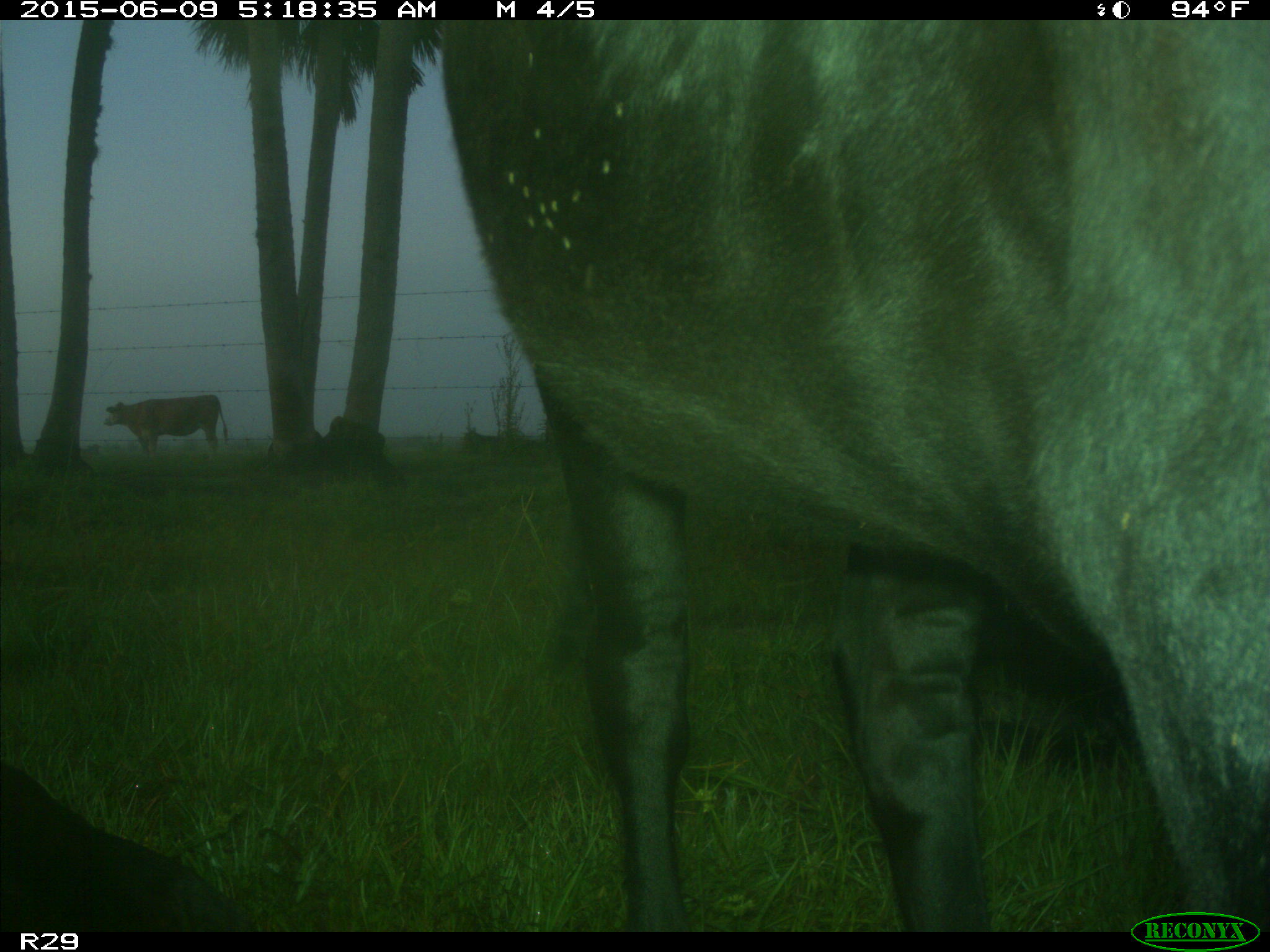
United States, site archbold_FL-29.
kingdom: Animalia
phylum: Chordata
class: Mammalia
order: Artiodactyla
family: Bovidae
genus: Bos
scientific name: Bos taurus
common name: domestic cow